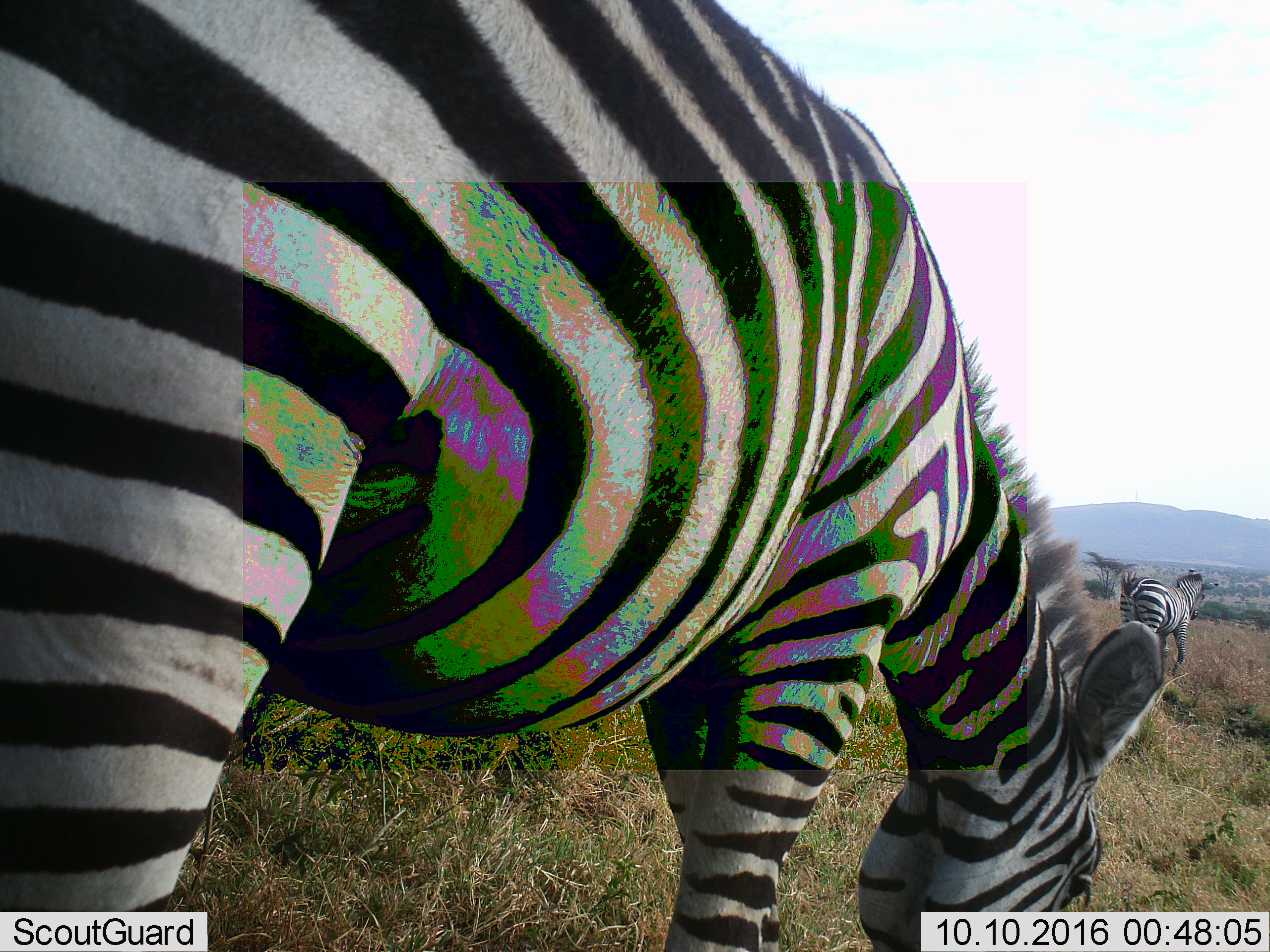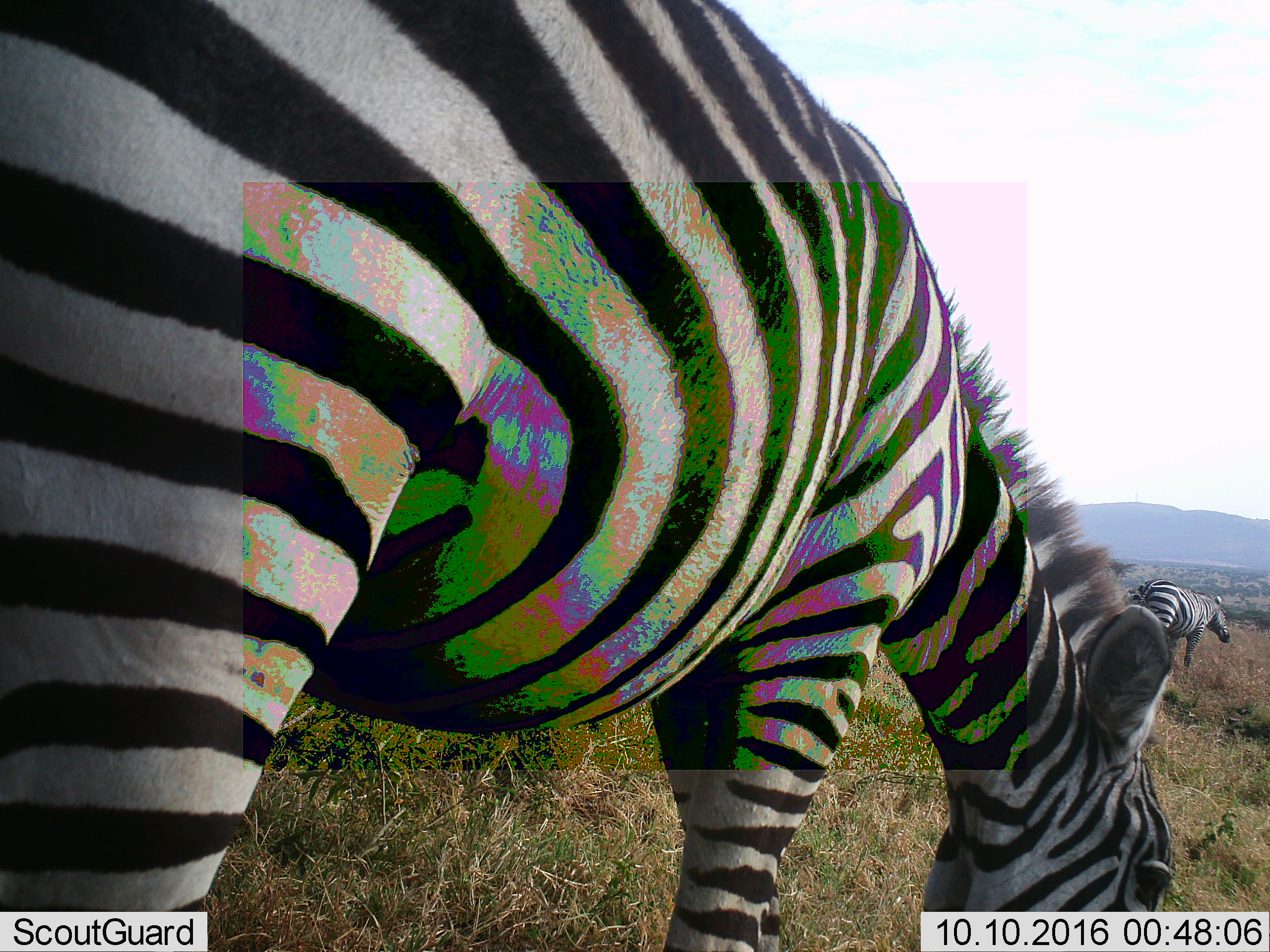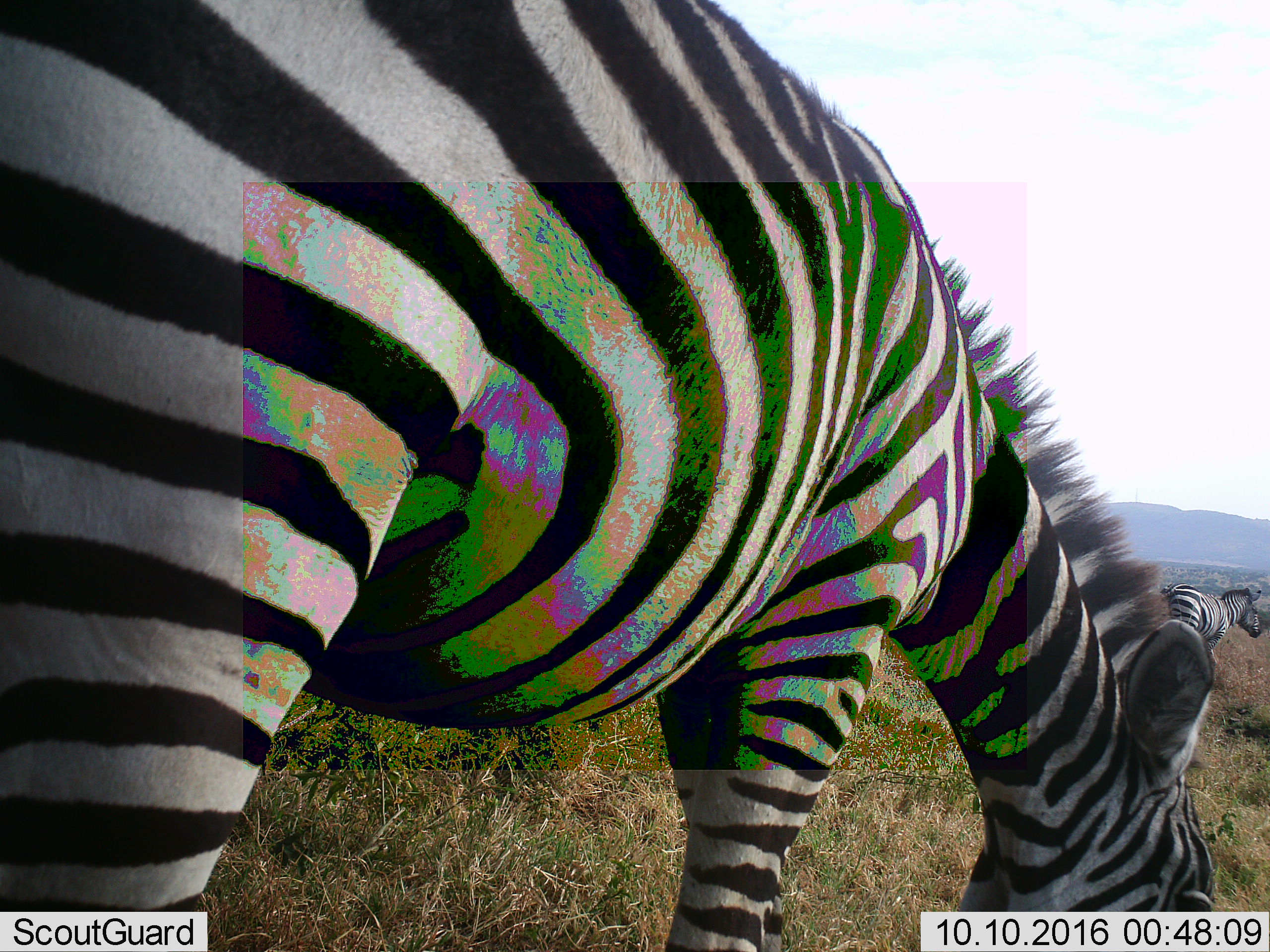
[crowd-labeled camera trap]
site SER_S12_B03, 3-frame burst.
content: unidentified animal